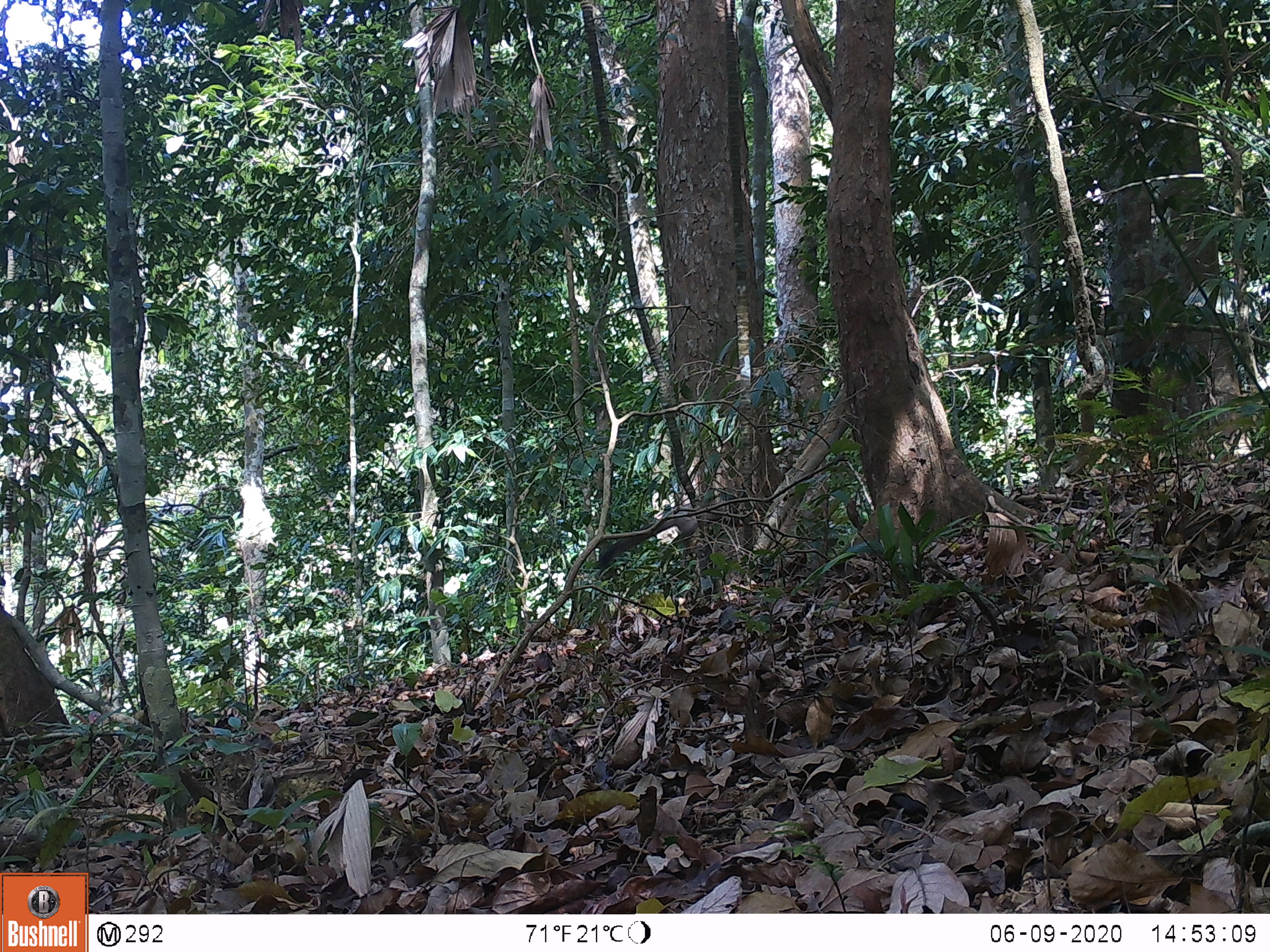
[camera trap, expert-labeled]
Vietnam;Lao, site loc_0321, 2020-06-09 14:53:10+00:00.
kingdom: Animalia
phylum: Chordata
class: Mammalia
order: Rodentia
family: Sciuridae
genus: Callosciurus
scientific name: Callosciurus erythraeus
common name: pallas's squirrel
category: pallass squirrel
Pallass squirrel (pallas's squirrel) (Callosciurus erythraeus). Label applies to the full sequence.